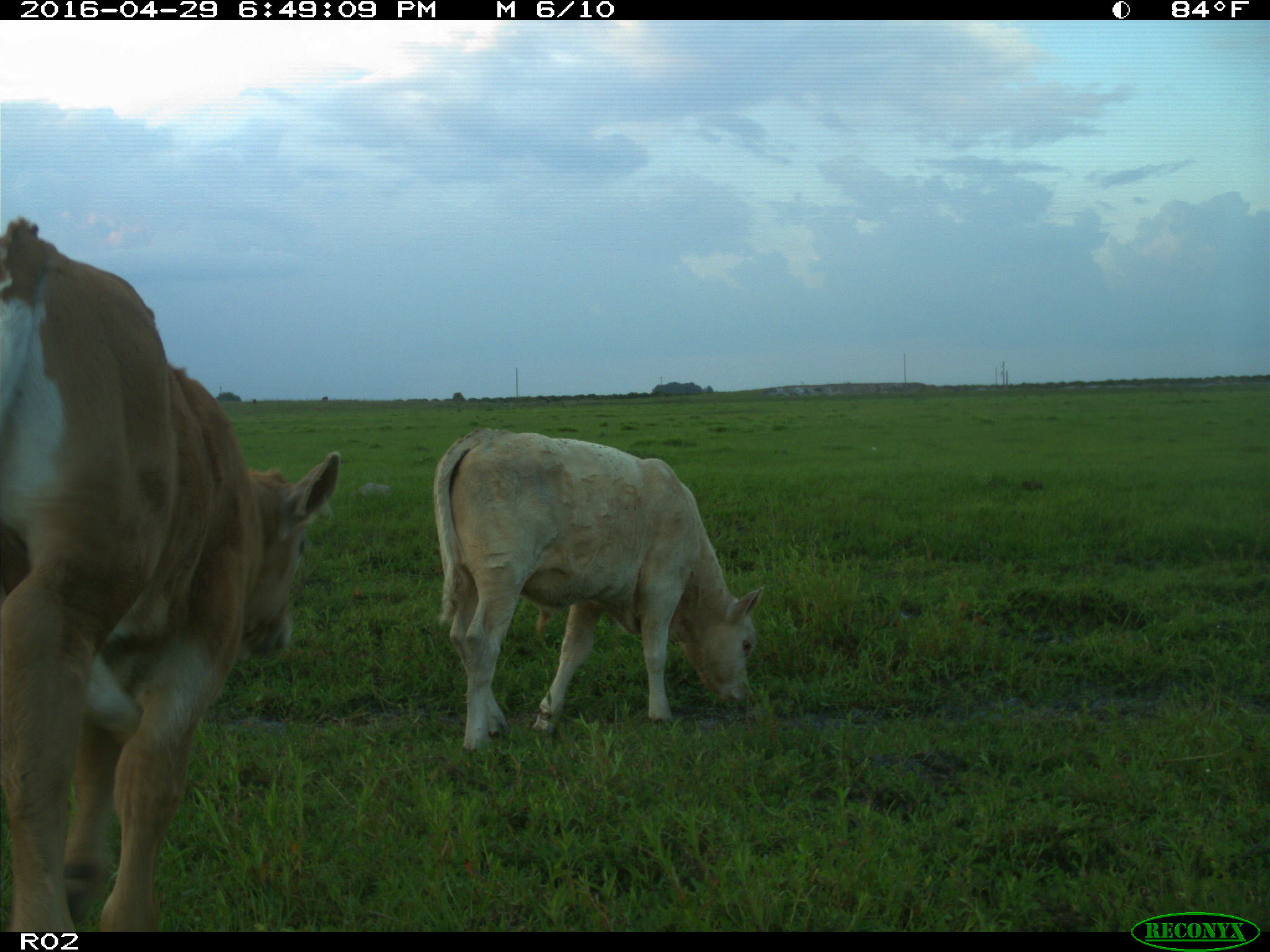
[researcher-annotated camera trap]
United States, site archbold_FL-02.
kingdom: Animalia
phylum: Chordata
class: Mammalia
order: Artiodactyla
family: Bovidae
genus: Bos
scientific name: Bos taurus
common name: domestic cow